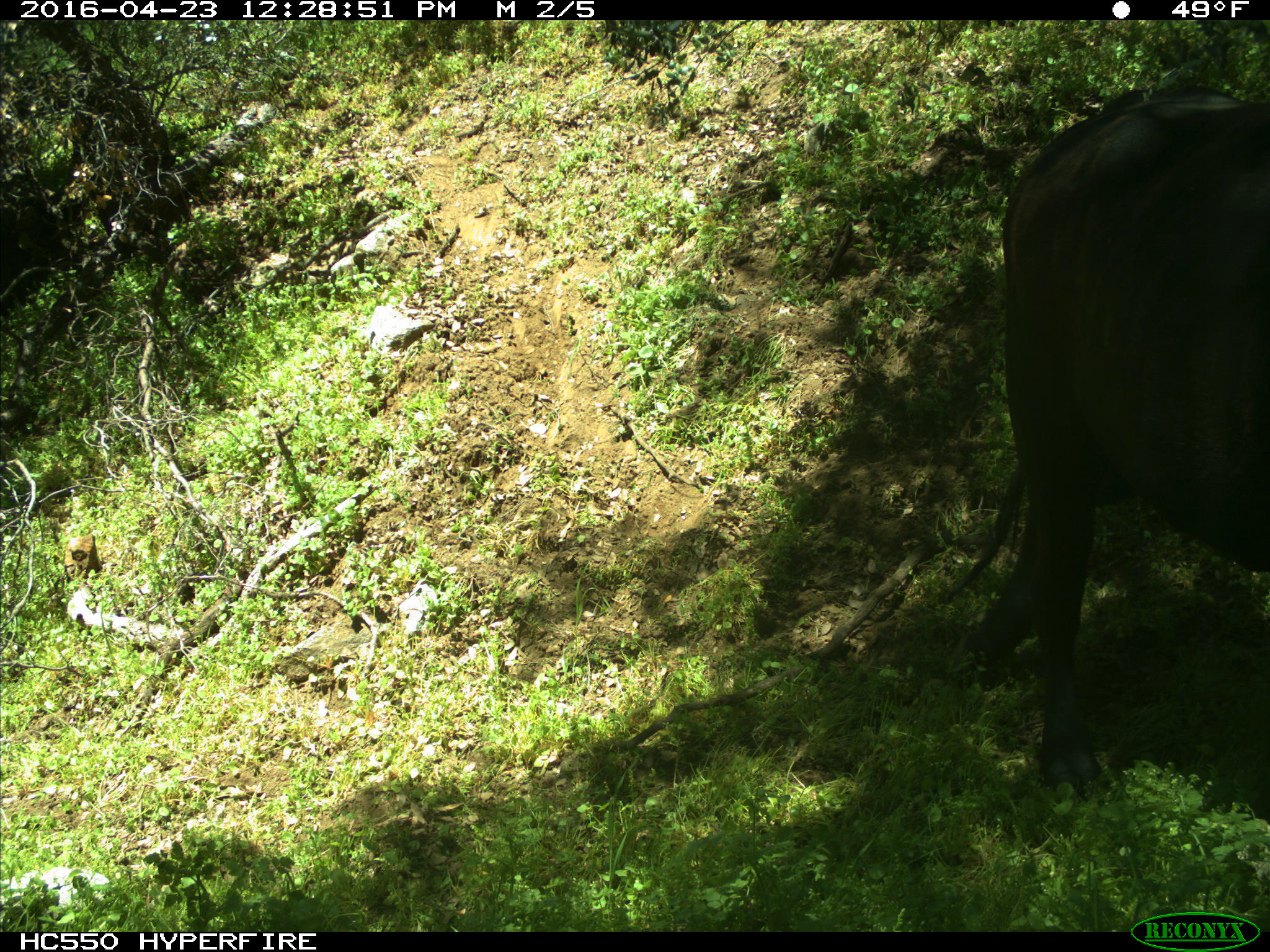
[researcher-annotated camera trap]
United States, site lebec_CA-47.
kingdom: Animalia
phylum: Chordata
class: Mammalia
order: Artiodactyla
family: Bovidae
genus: Bos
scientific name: Bos taurus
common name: domestic cow